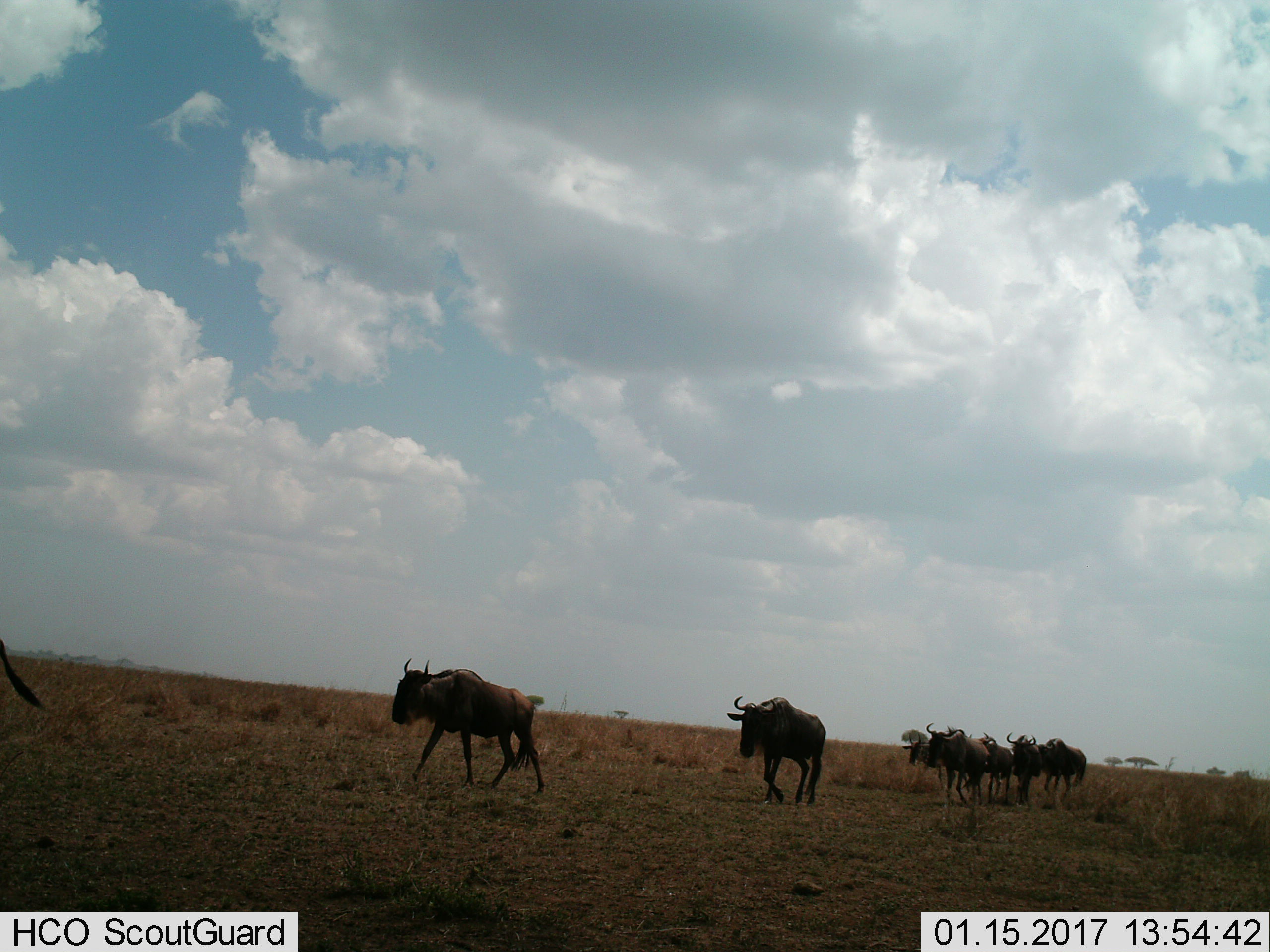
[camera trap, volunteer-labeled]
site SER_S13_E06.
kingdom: Animalia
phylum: Chordata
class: Mammalia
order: Artiodactyla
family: Bovidae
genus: Connochaetes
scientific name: Connochaetes taurinus taurinus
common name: blue wildebeest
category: wildebeestblue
Wildebeestblue (blue wildebeest) (Connochaetes taurinus taurinus), count 8. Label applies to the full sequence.